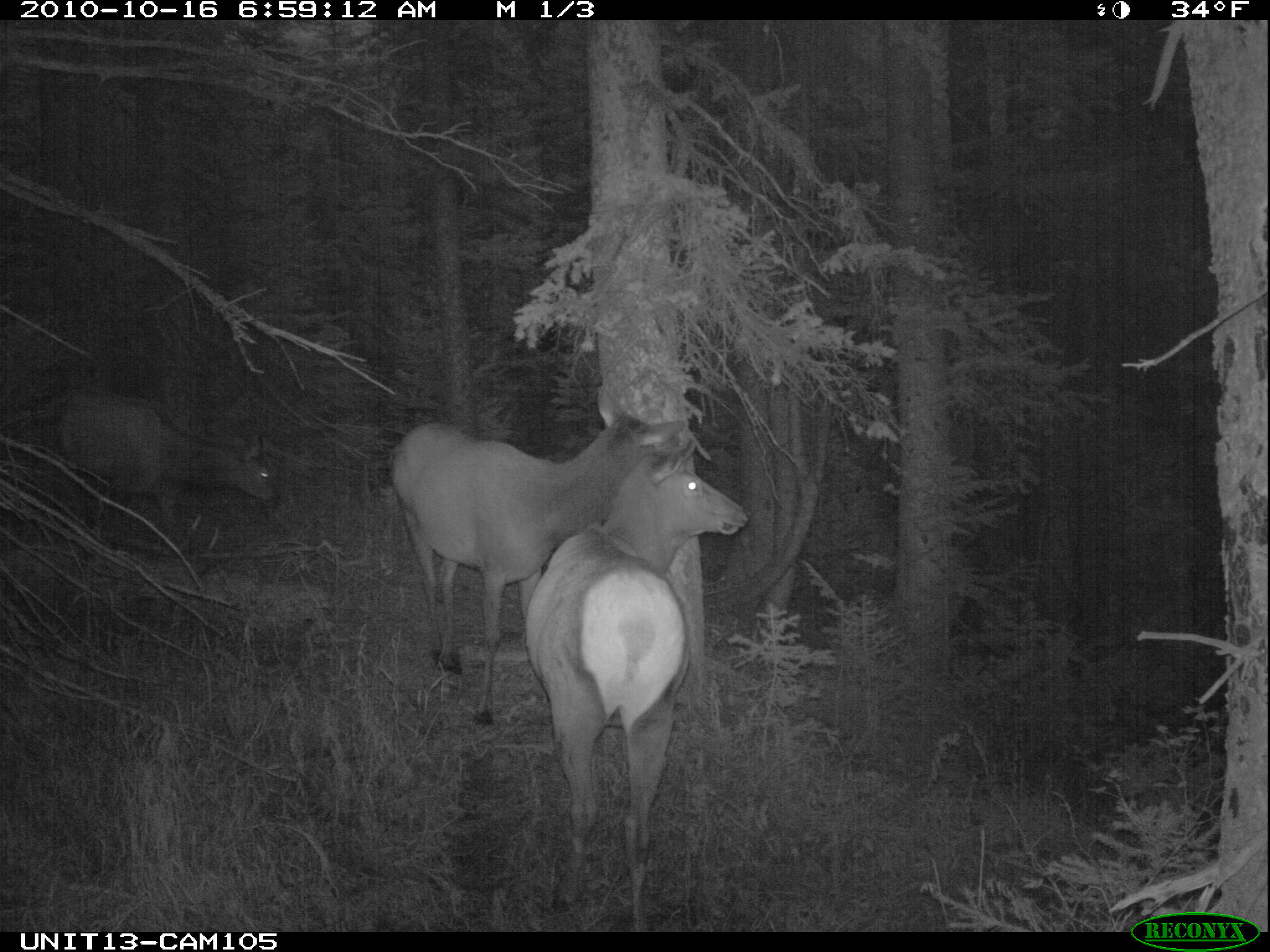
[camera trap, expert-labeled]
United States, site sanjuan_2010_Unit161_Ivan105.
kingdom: Animalia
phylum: Chordata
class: Mammalia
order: Artiodactyla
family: Cervidae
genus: Cervus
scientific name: Cervus elaphus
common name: red deer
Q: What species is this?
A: Cervus elaphus (red deer).